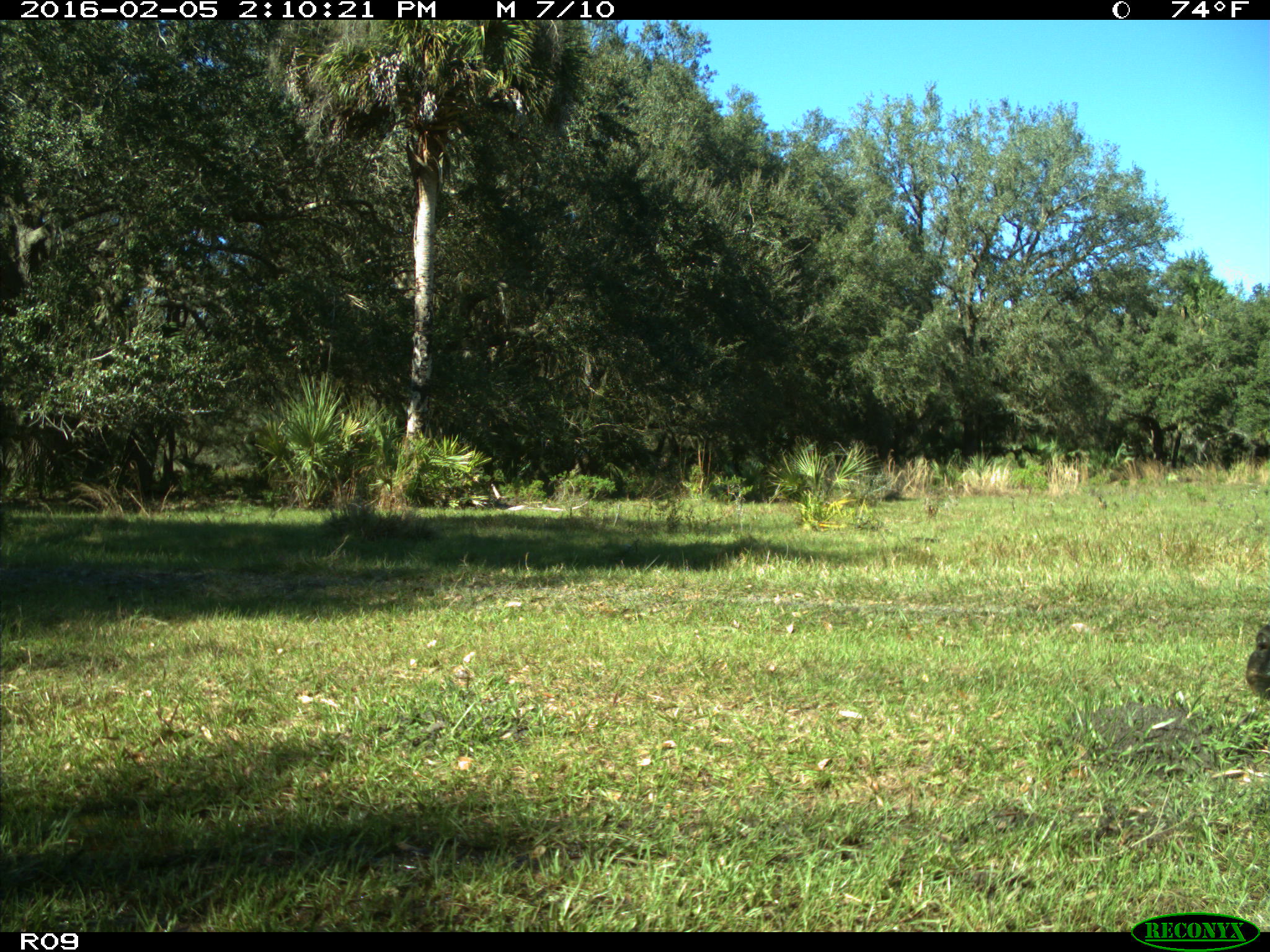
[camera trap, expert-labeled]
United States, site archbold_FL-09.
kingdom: Animalia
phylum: Chordata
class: Mammalia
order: Artiodactyla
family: Bovidae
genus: Bos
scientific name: Bos taurus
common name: domestic cow